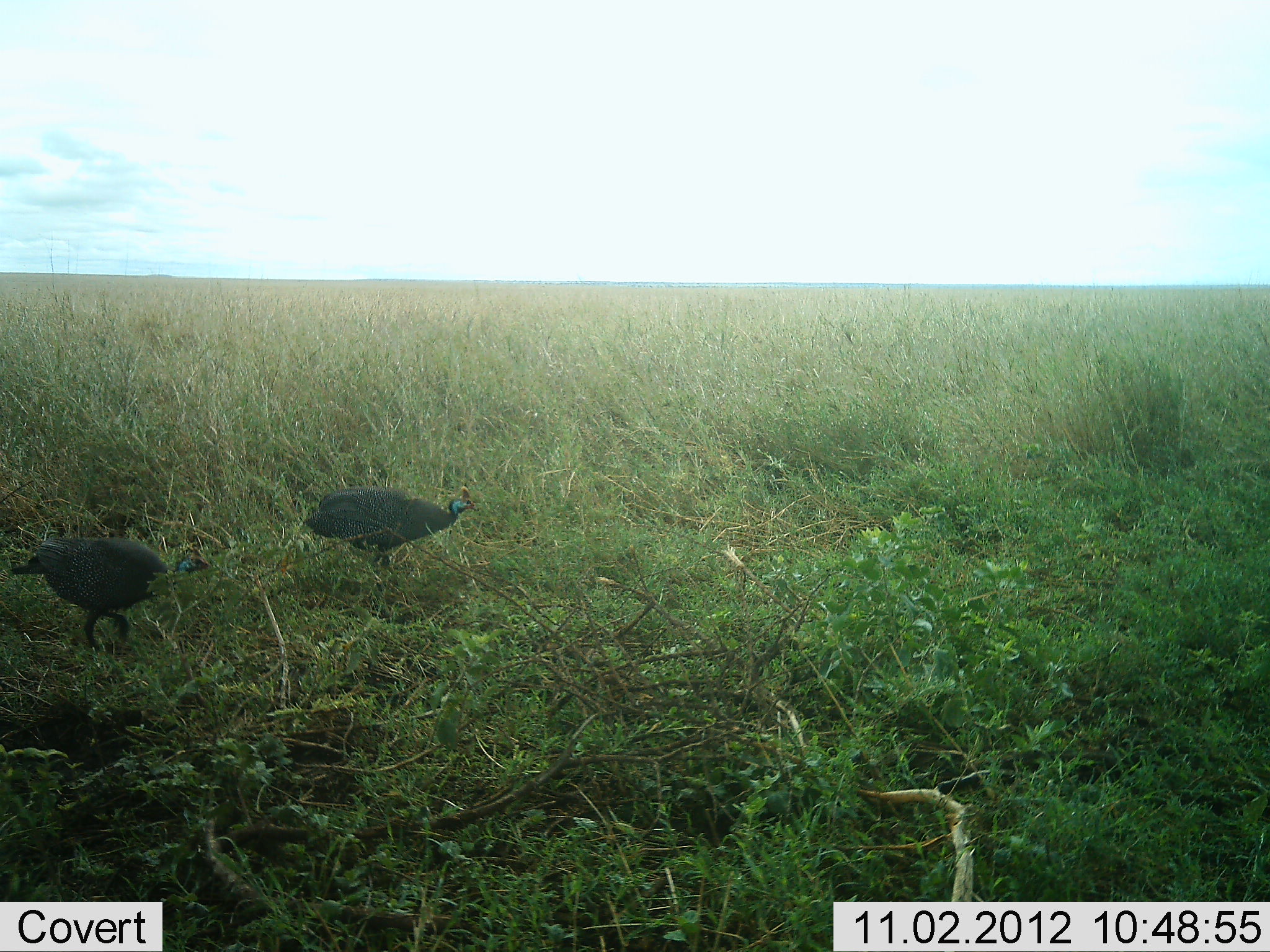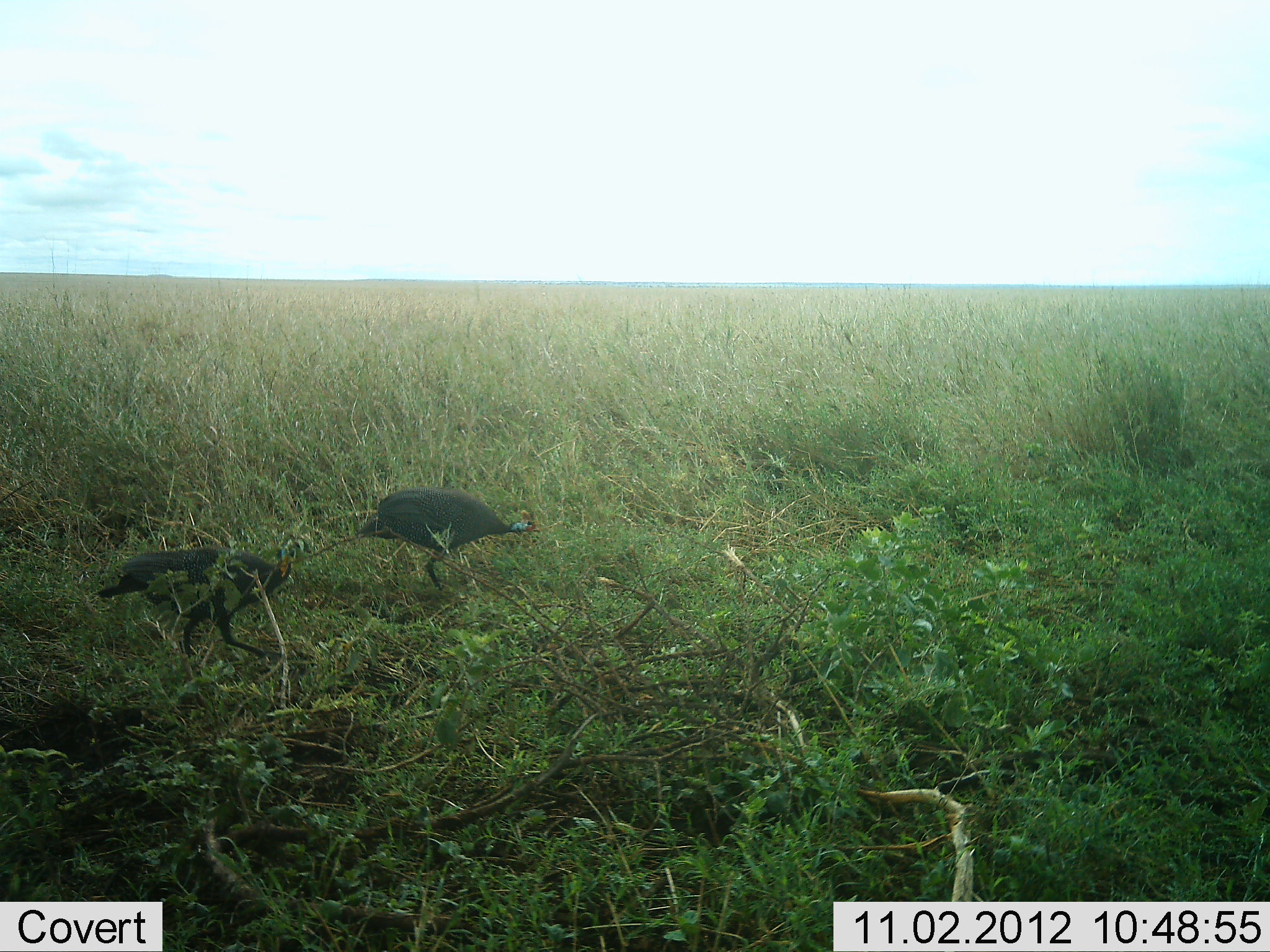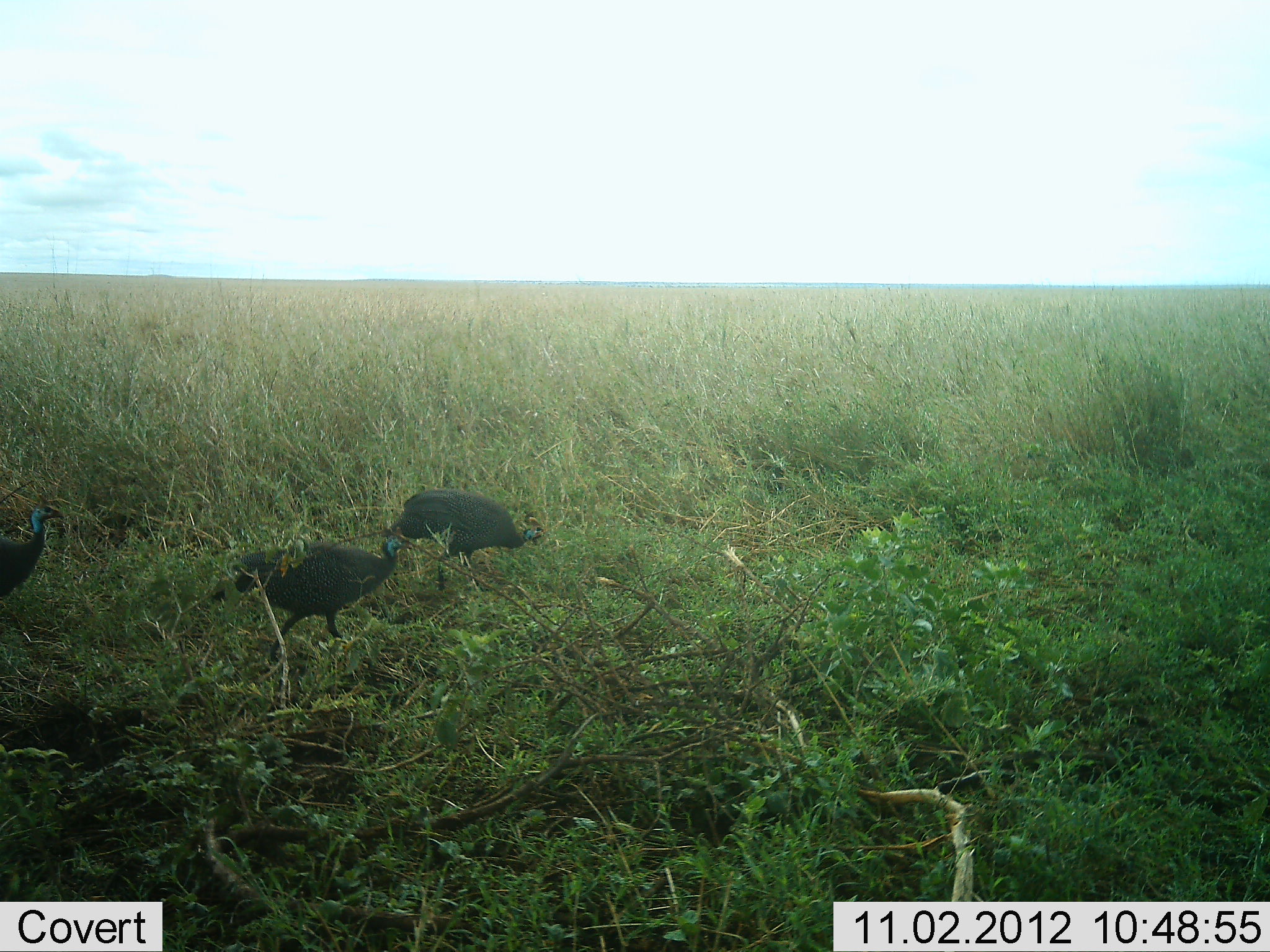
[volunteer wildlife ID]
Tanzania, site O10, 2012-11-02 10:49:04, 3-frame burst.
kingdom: Animalia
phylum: Chordata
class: Aves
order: Galliformes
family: Numididae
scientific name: Numididae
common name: guinea fowl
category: guineafowl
Guineafowl (guinea fowl) (Numididae), count 3. Behavior (volunteer vote fractions): standing 0%, resting 0%, moving 100%, interacting 0%. Young present (vote fraction): 0%. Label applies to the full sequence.